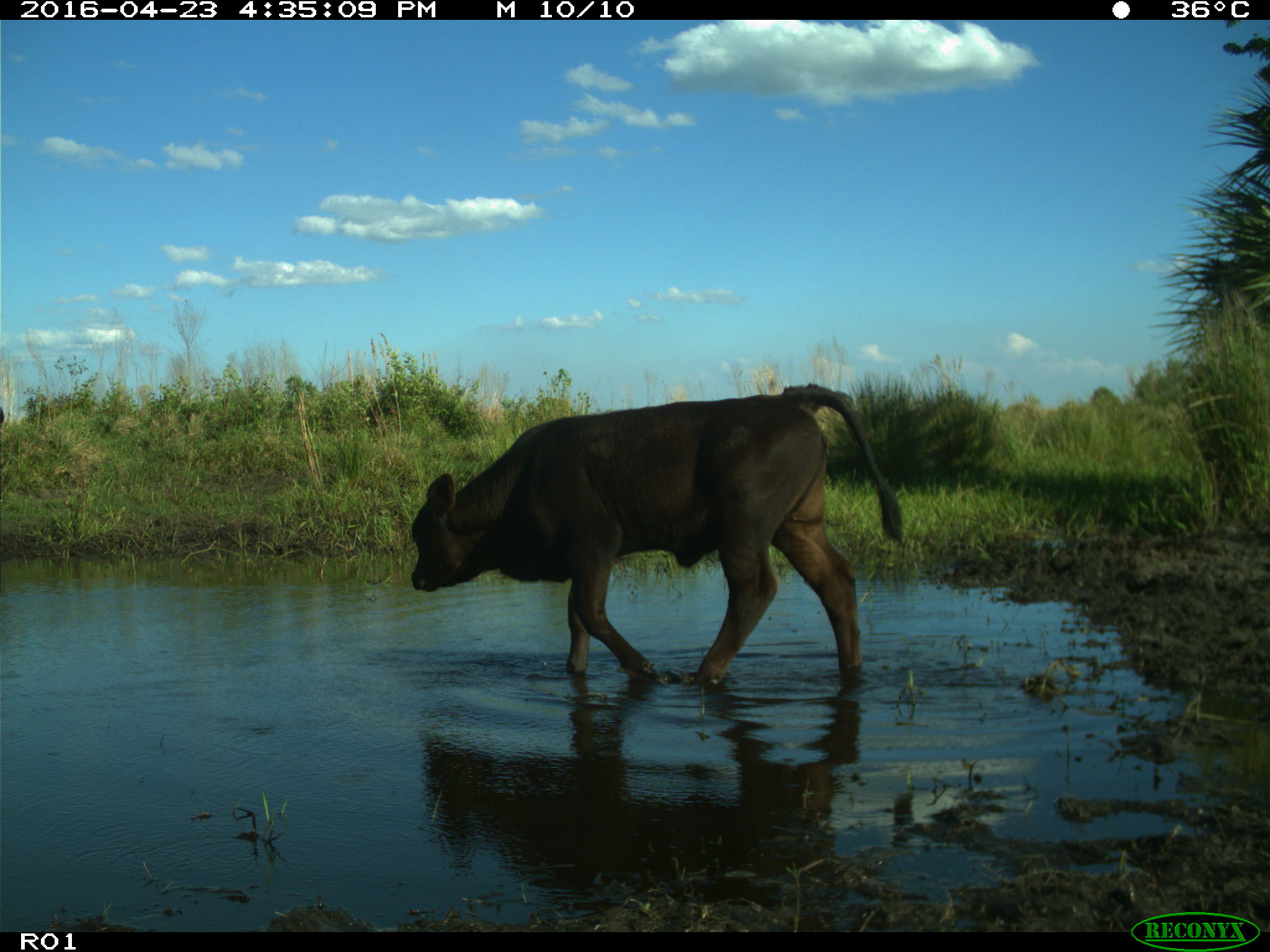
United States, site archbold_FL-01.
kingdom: Animalia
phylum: Chordata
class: Mammalia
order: Artiodactyla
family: Bovidae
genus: Bos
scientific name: Bos taurus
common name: domestic cow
Bos taurus (domestic cow).